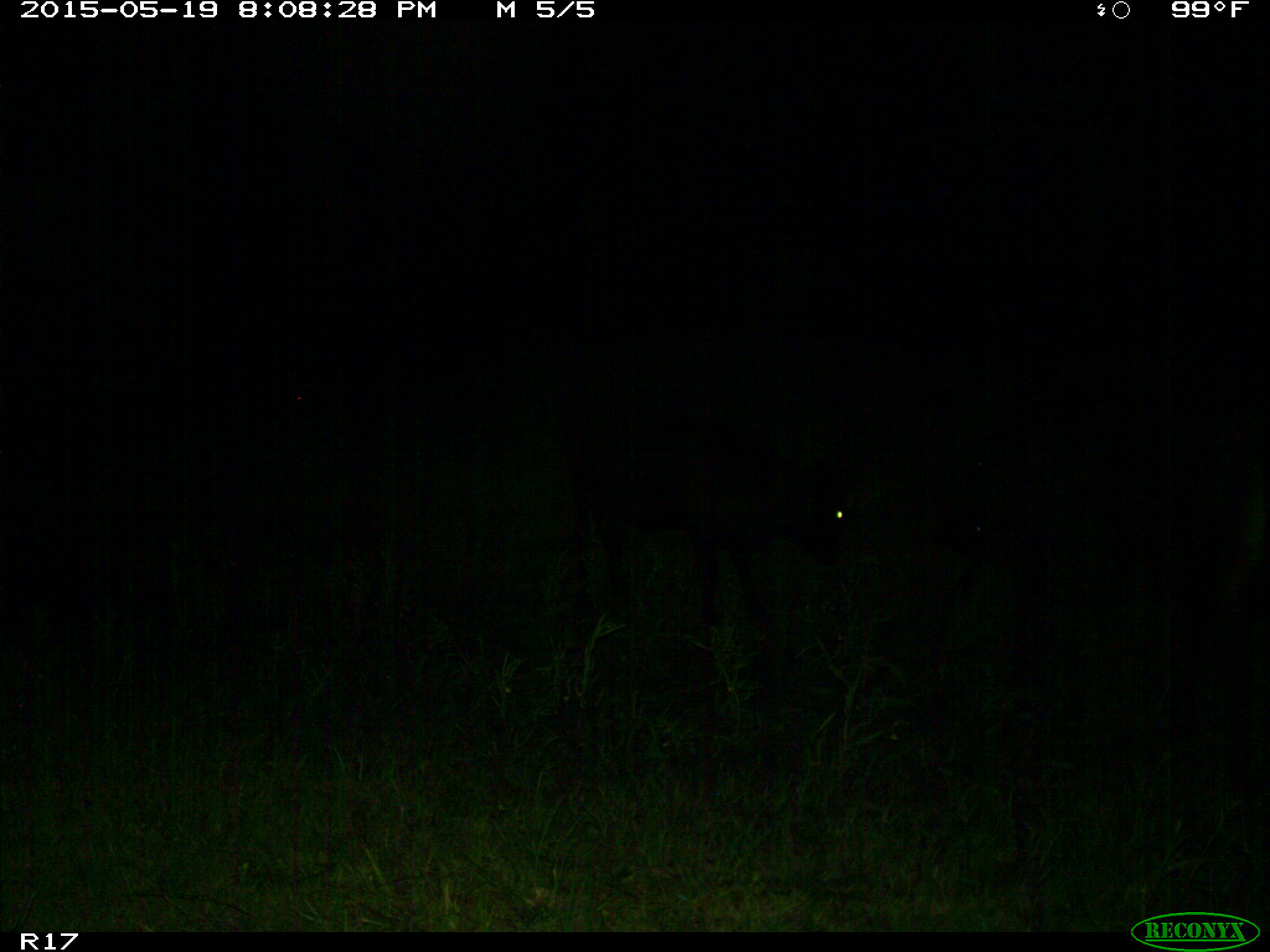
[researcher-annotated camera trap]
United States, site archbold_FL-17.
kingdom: Animalia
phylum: Chordata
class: Mammalia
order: Artiodactyla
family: Bovidae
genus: Bos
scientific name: Bos taurus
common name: domestic cow